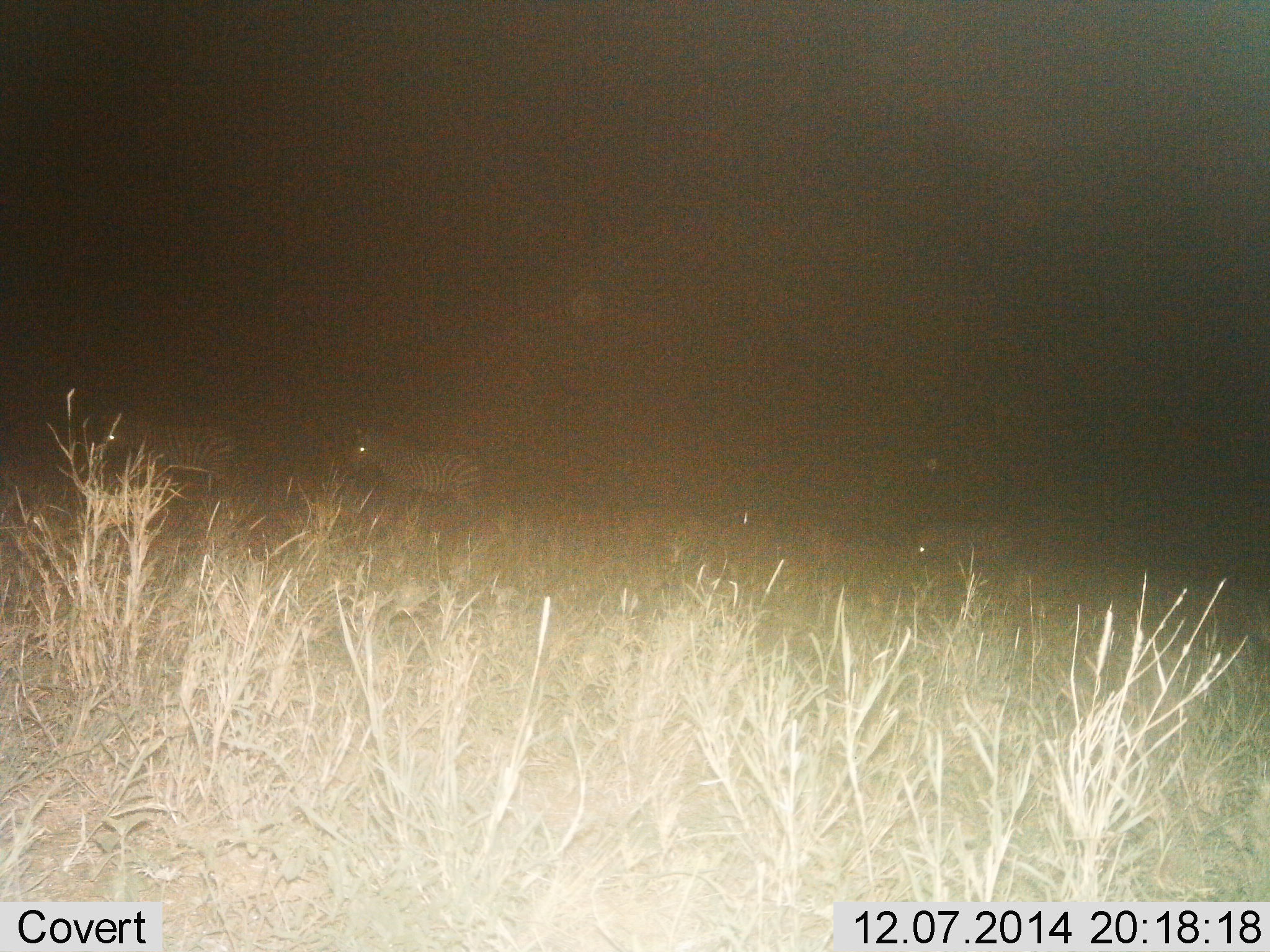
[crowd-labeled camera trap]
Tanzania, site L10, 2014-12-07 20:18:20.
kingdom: Animalia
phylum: Chordata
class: Mammalia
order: Perissodactyla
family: Equidae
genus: Equus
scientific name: Equus quagga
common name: plains zebra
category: zebra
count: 3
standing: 40%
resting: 10%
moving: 60%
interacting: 0%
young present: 0%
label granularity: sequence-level